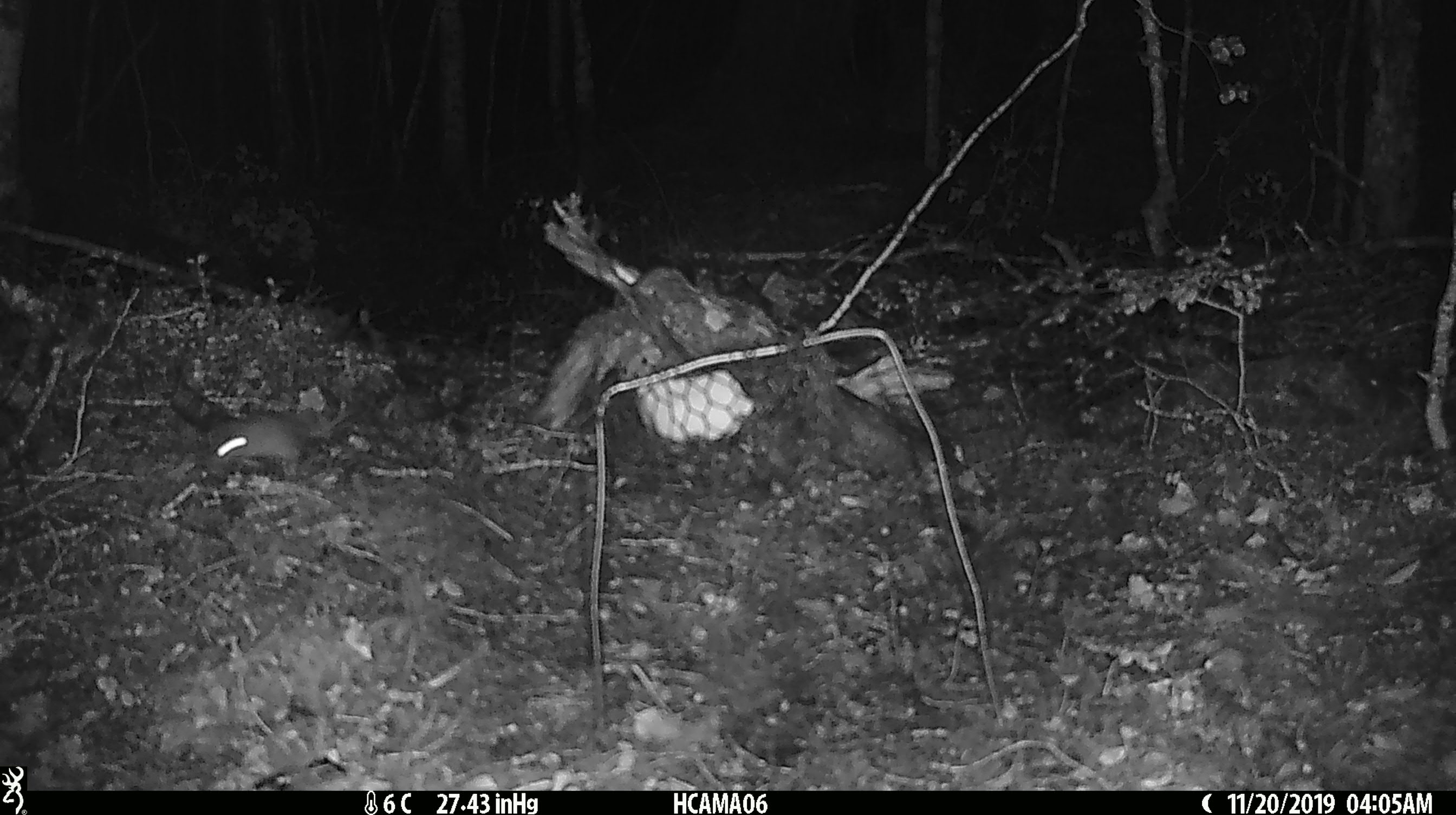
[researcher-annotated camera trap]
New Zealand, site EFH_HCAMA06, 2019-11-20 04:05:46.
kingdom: Animalia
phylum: Chordata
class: Mammalia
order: Rodentia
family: Muridae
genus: Mus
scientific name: Mus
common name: mouse